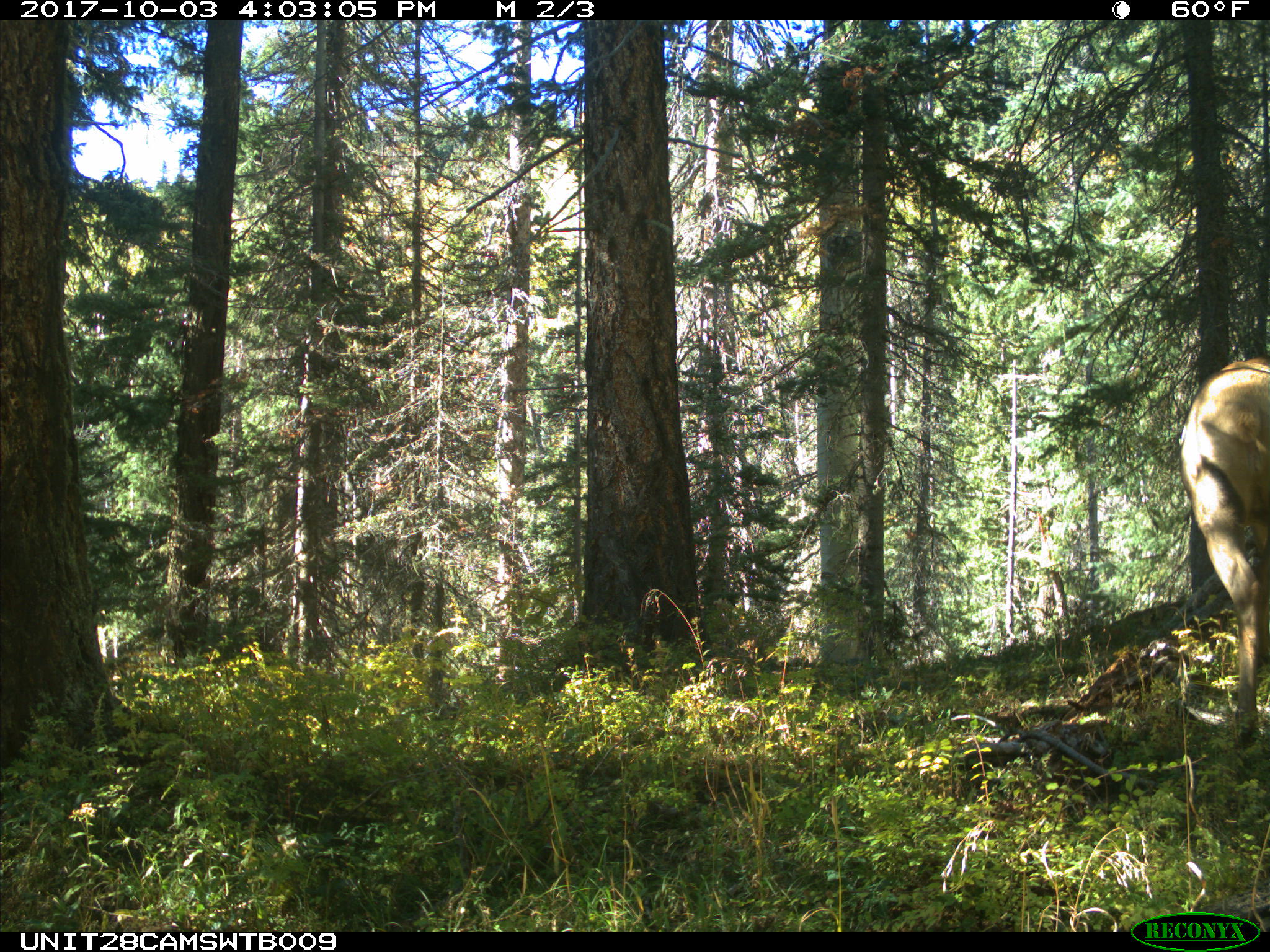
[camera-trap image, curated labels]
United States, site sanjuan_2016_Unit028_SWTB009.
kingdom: Animalia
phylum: Chordata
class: Mammalia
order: Artiodactyla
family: Cervidae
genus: Cervus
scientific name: Cervus elaphus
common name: red deer